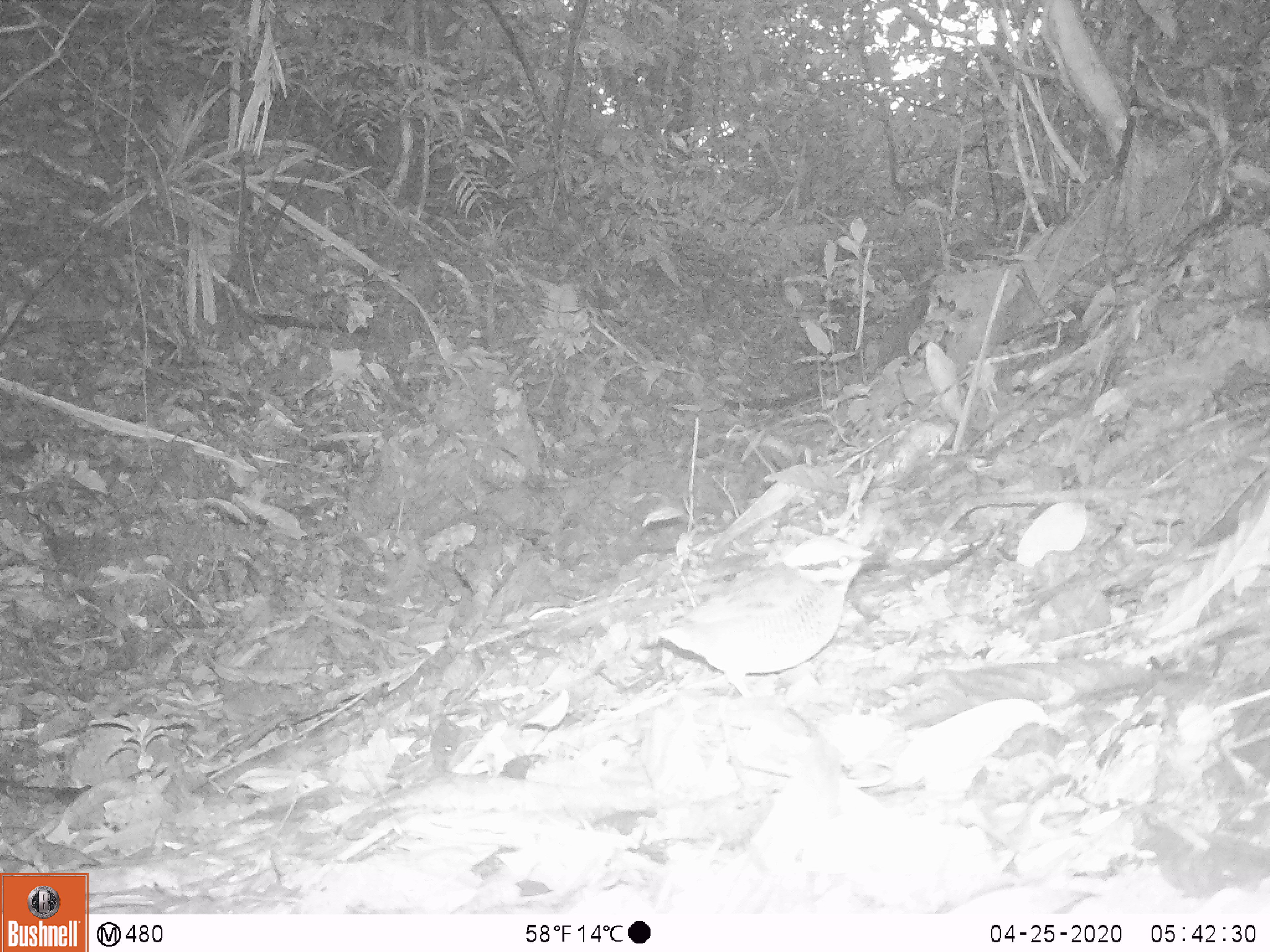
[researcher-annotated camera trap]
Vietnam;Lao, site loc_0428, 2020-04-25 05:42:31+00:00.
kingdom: Animalia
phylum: Chordata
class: Aves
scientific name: Aves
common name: bird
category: unidentified bird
Unidentified bird (bird) (Aves). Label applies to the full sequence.